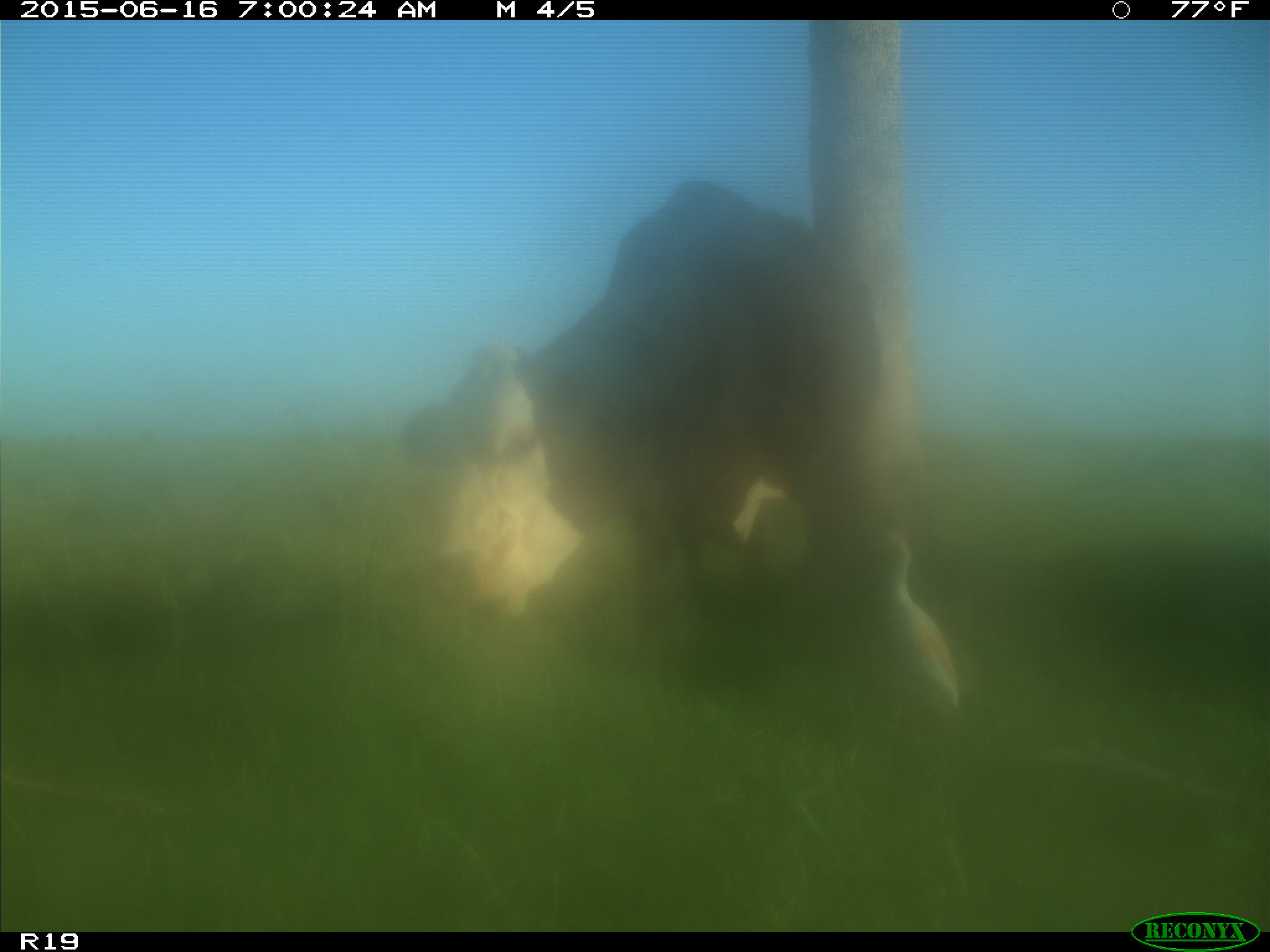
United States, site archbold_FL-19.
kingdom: Animalia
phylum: Chordata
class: Mammalia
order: Artiodactyla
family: Bovidae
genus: Bos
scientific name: Bos taurus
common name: domestic cow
Bos taurus (domestic cow).